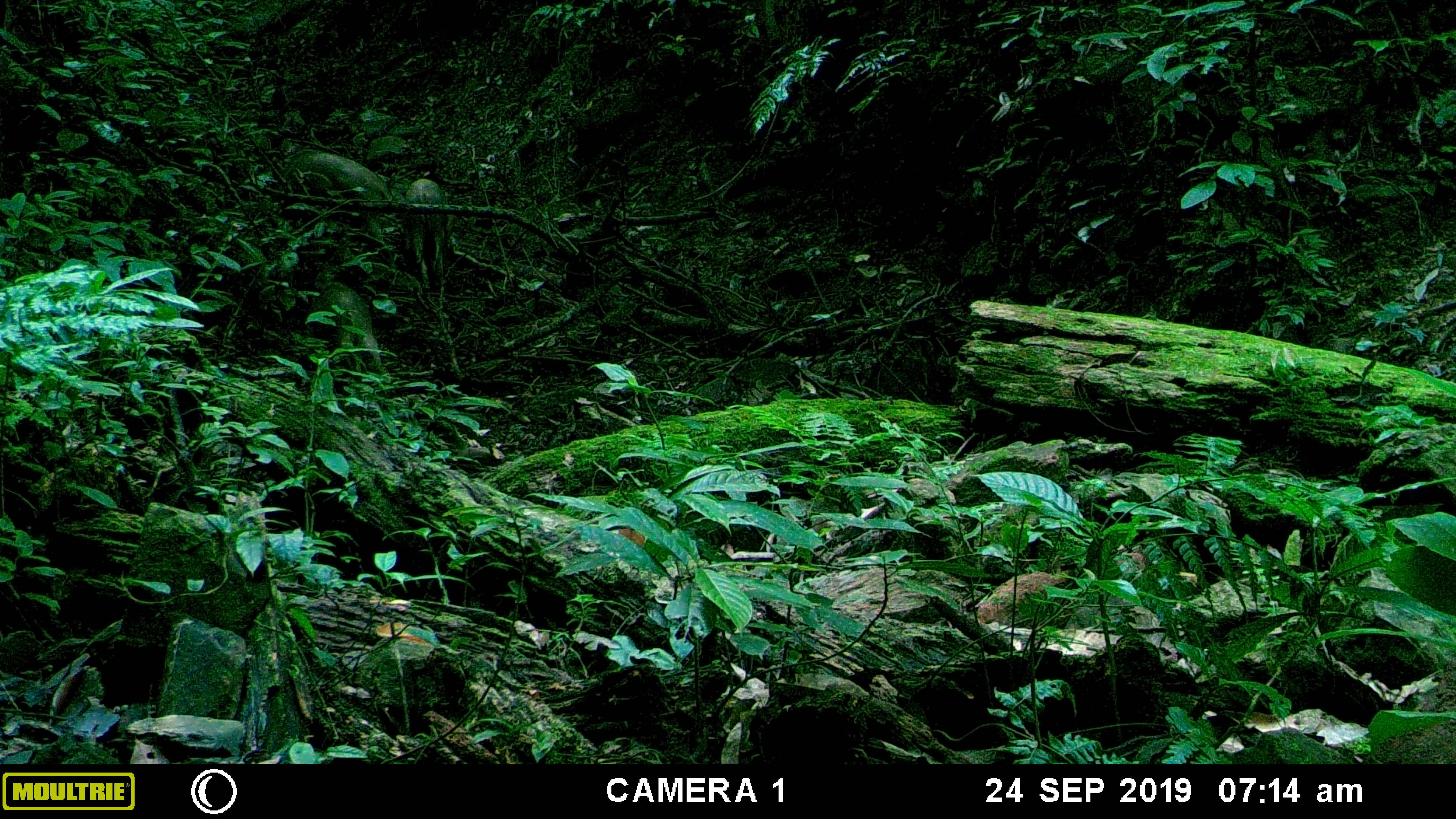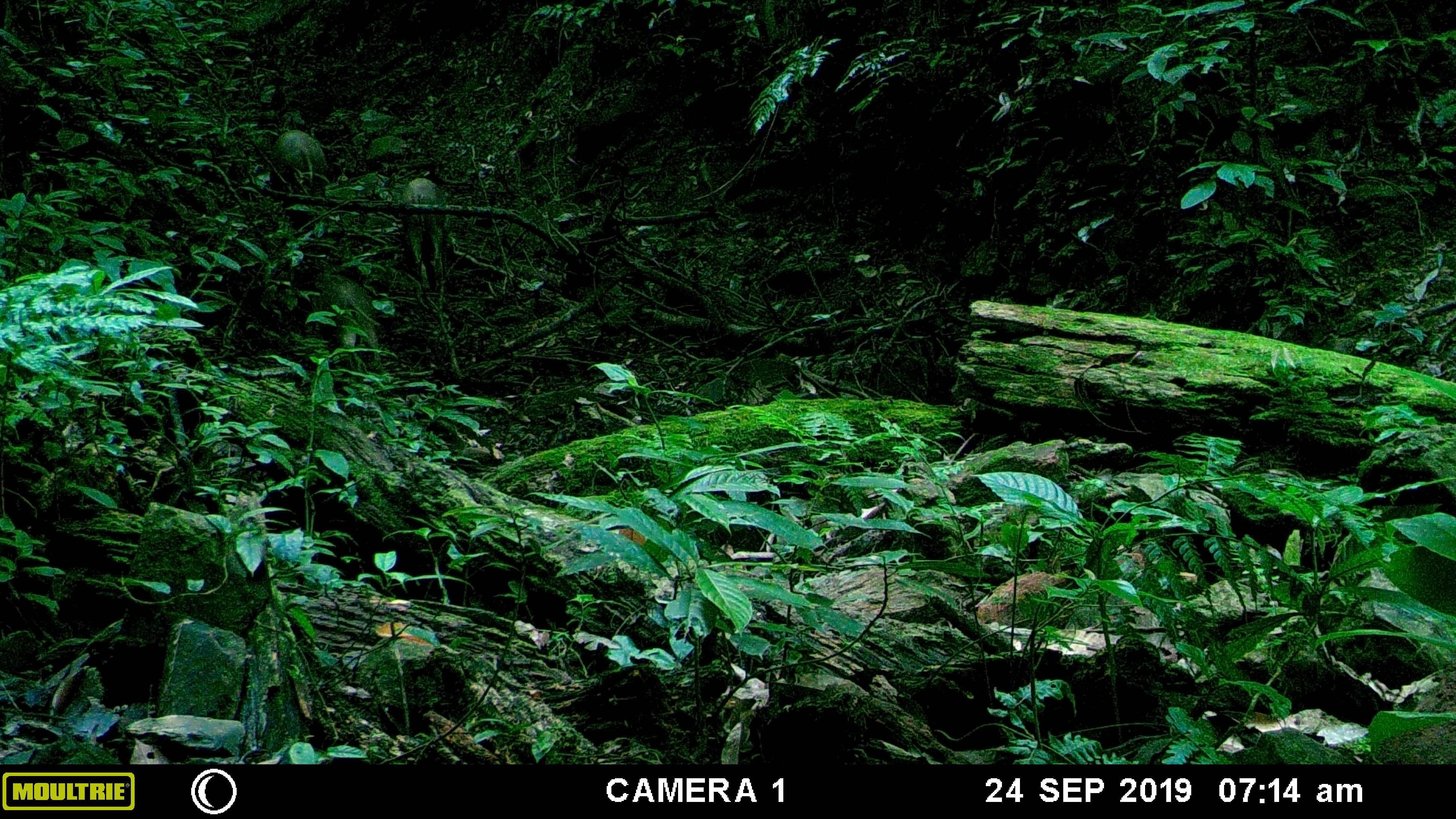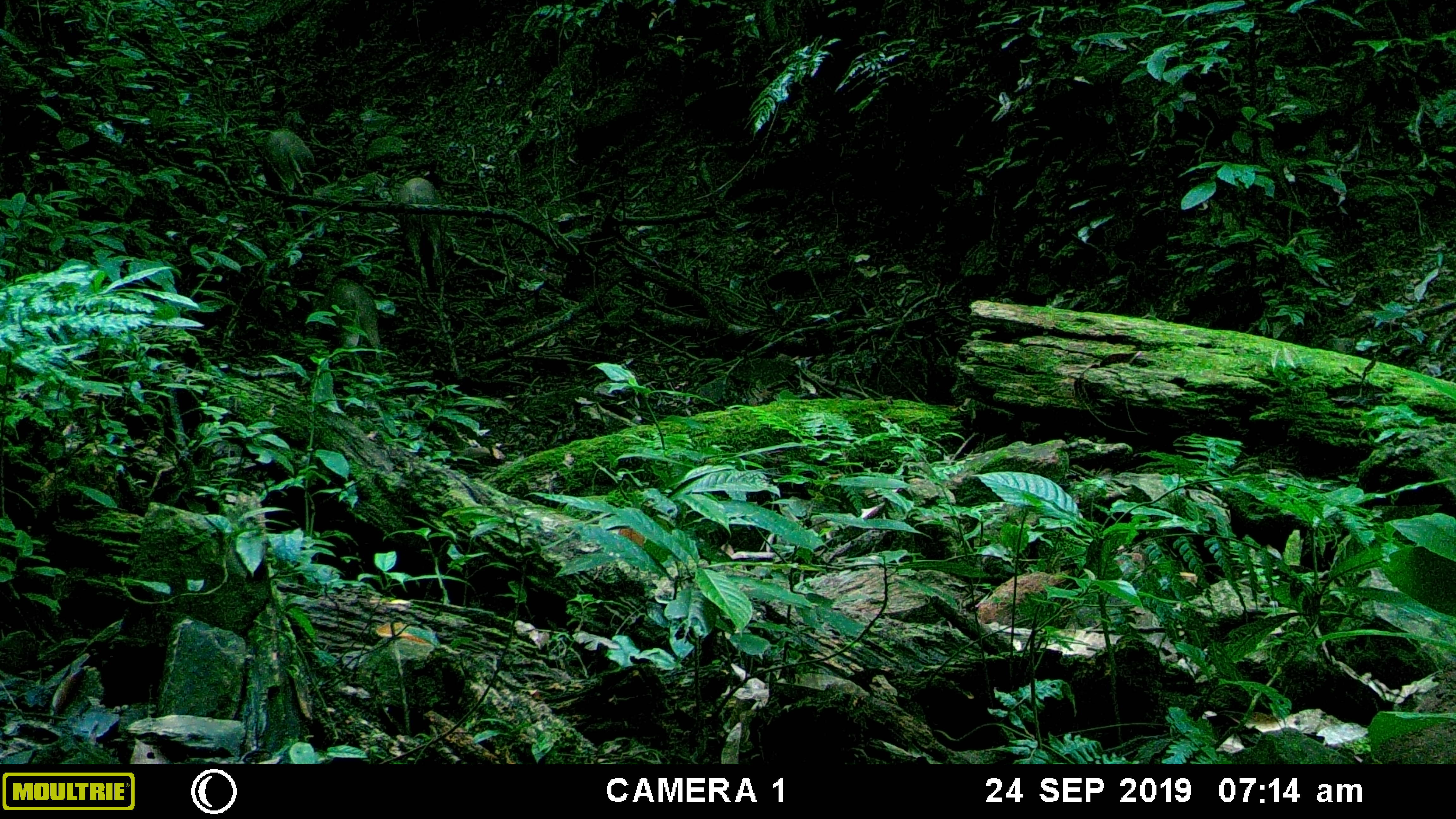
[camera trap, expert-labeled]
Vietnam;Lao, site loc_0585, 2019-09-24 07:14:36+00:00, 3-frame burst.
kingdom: Animalia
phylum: Chordata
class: Mammalia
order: Artiodactyla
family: Suidae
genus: Sus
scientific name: Sus scrofa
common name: eurasian wild pig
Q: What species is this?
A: Eurasian wild pig (Sus scrofa).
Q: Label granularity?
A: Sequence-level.